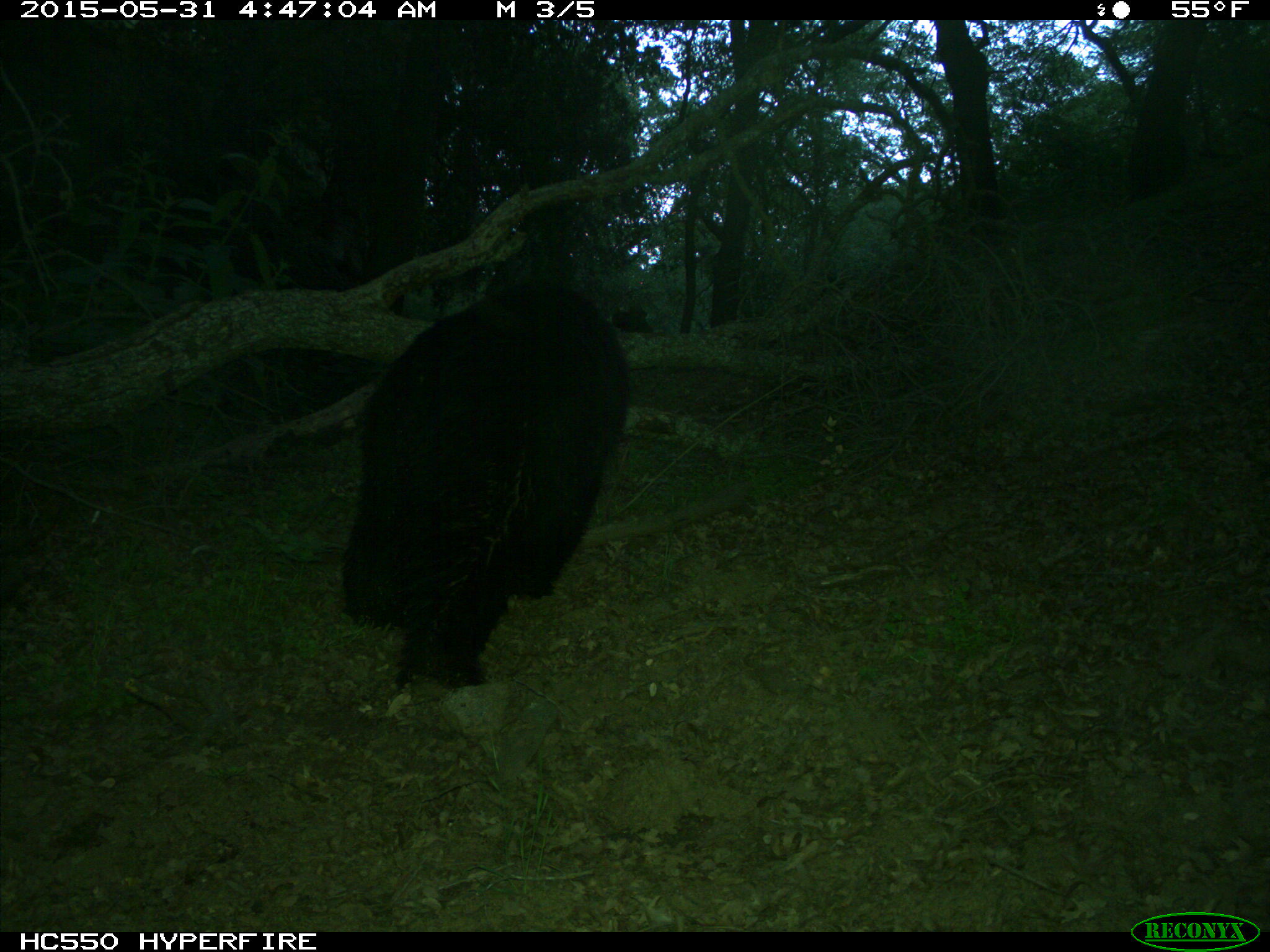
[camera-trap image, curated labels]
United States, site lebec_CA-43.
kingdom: Animalia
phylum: Chordata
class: Mammalia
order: Carnivora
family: Ursidae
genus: Ursus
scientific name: Ursus americanus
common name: american black bear